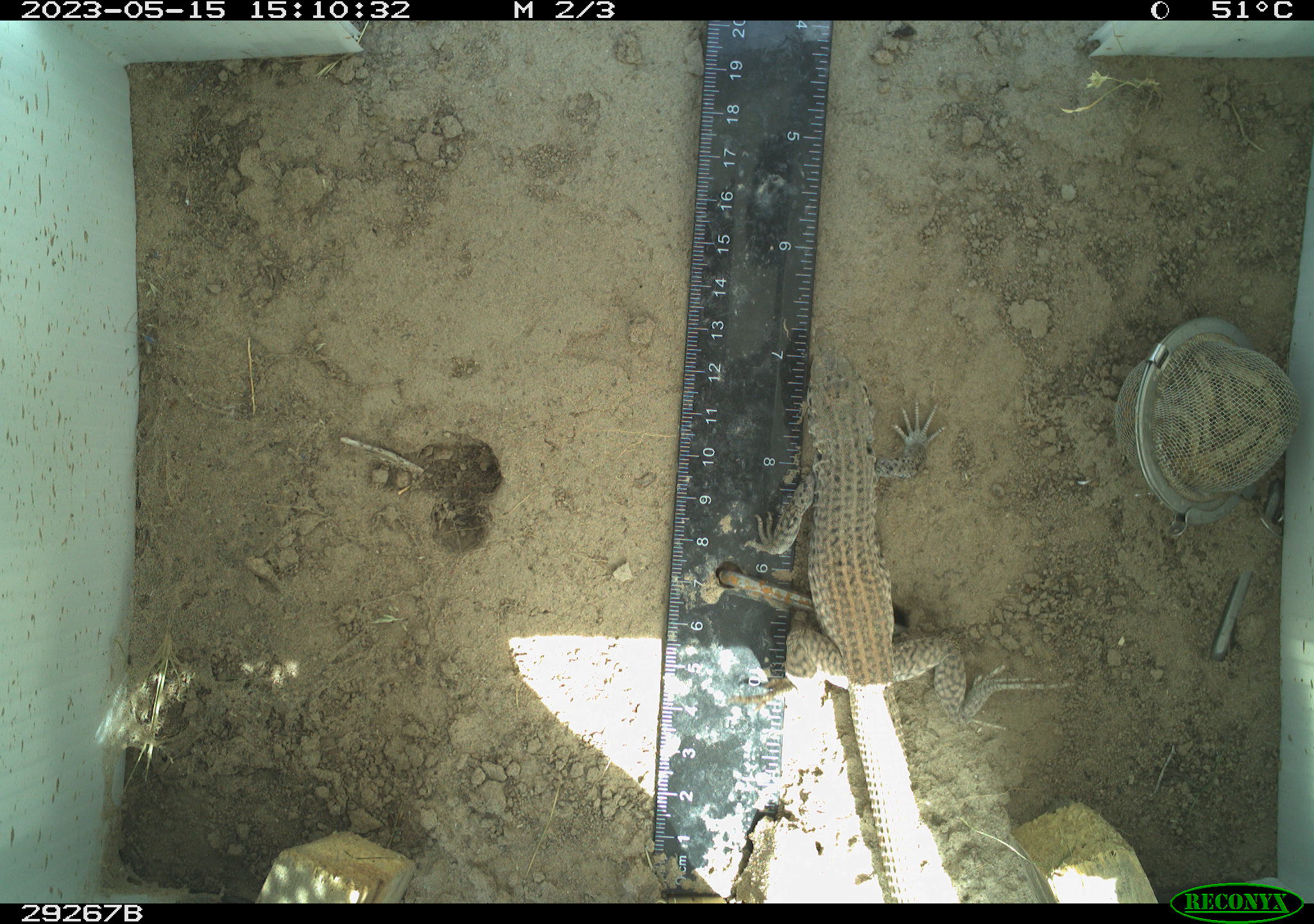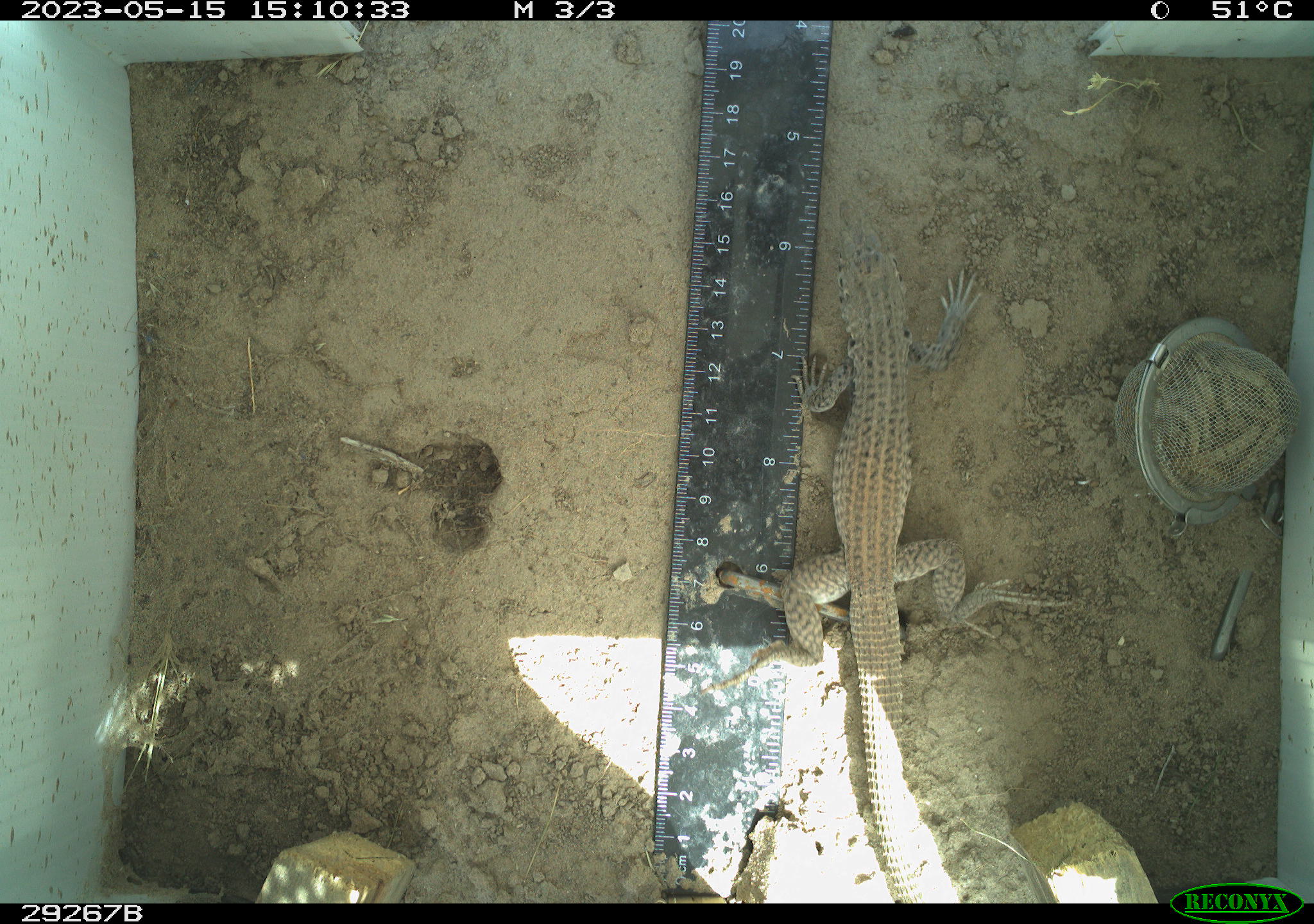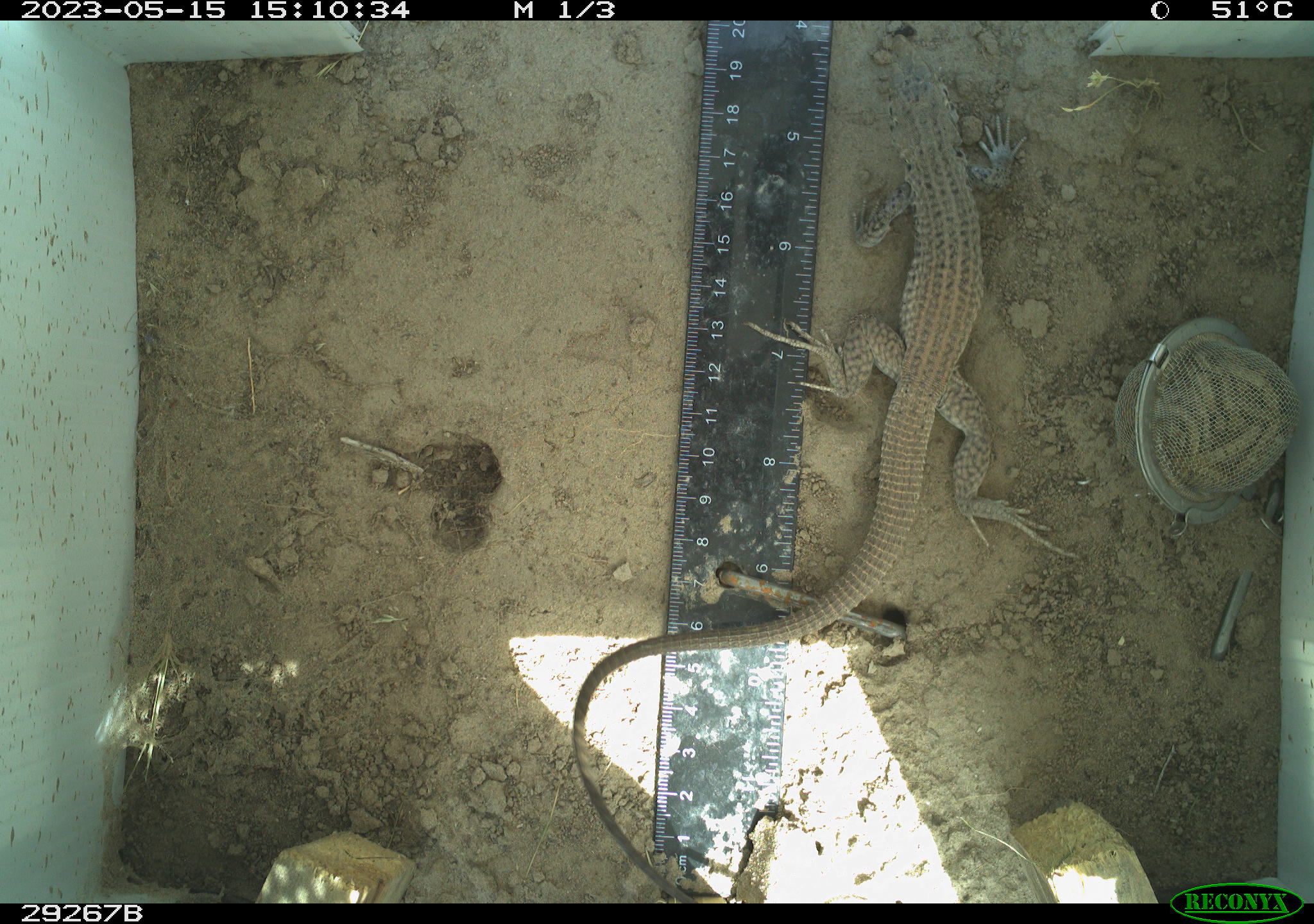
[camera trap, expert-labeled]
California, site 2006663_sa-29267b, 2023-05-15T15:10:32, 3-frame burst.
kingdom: Animalia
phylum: Chordata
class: Reptilia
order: Squamata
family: Teiidae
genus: Aspidoscelis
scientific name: Aspidoscelis tigris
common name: western whiptail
Western whiptail (Aspidoscelis tigris).